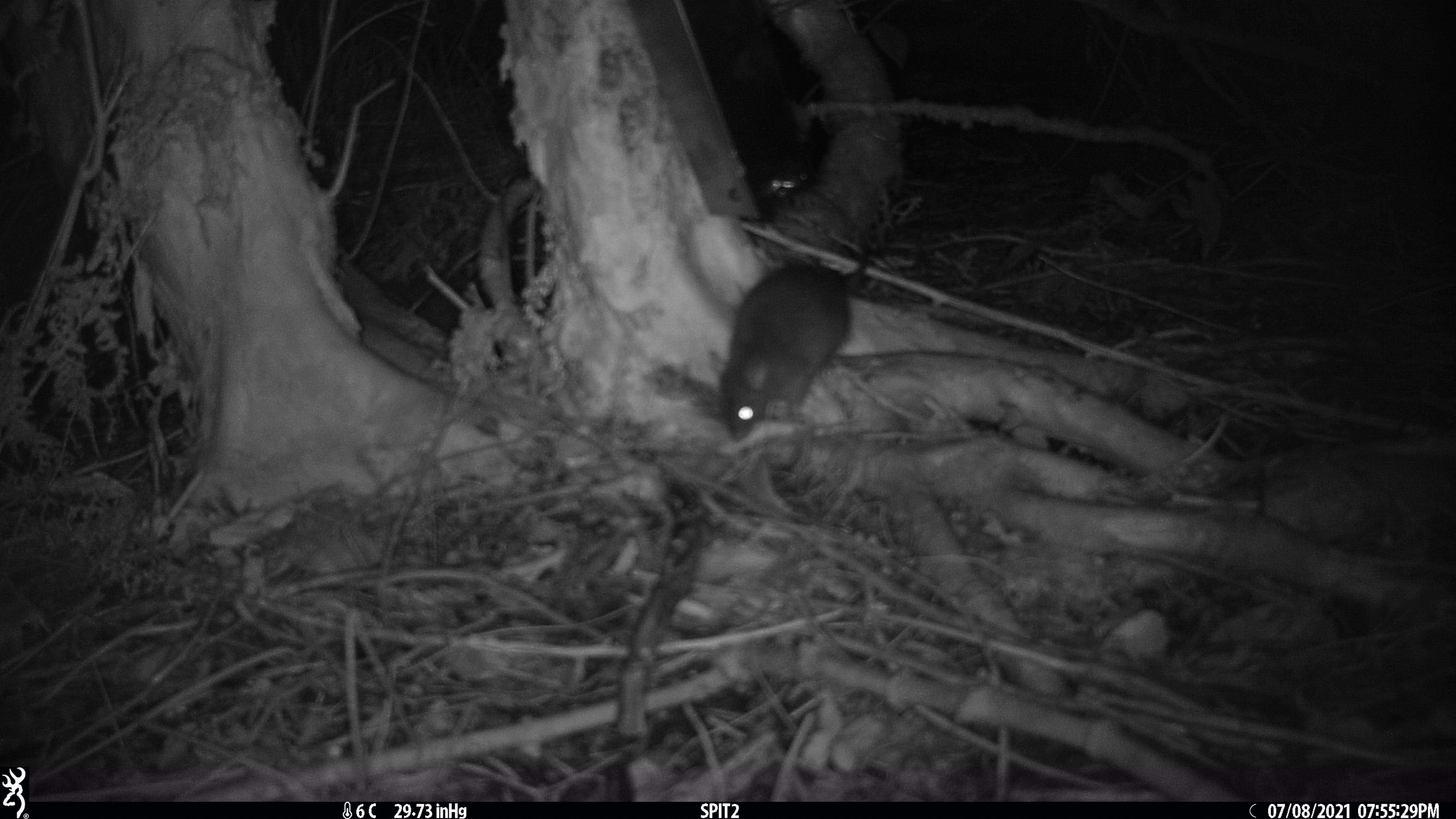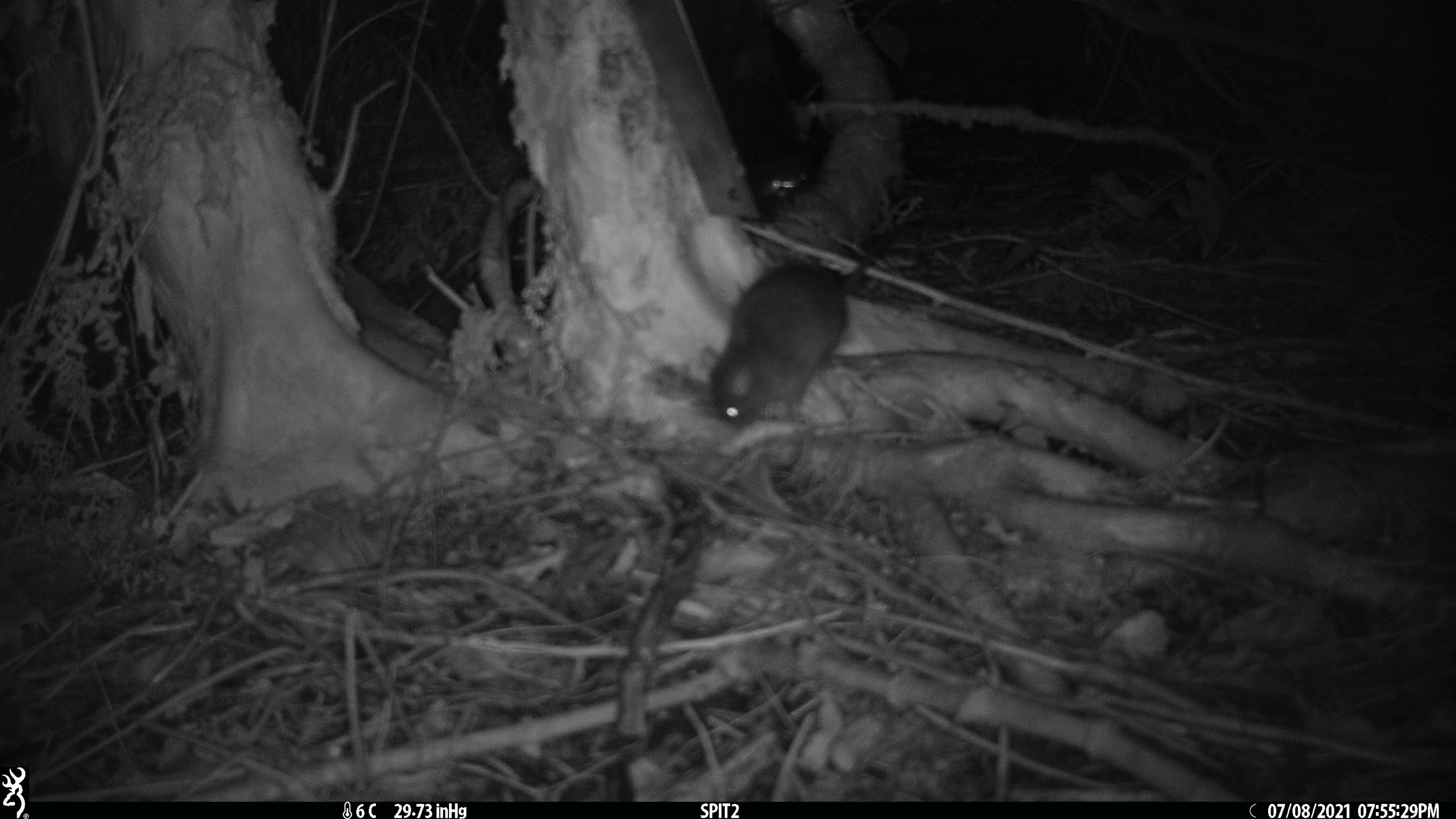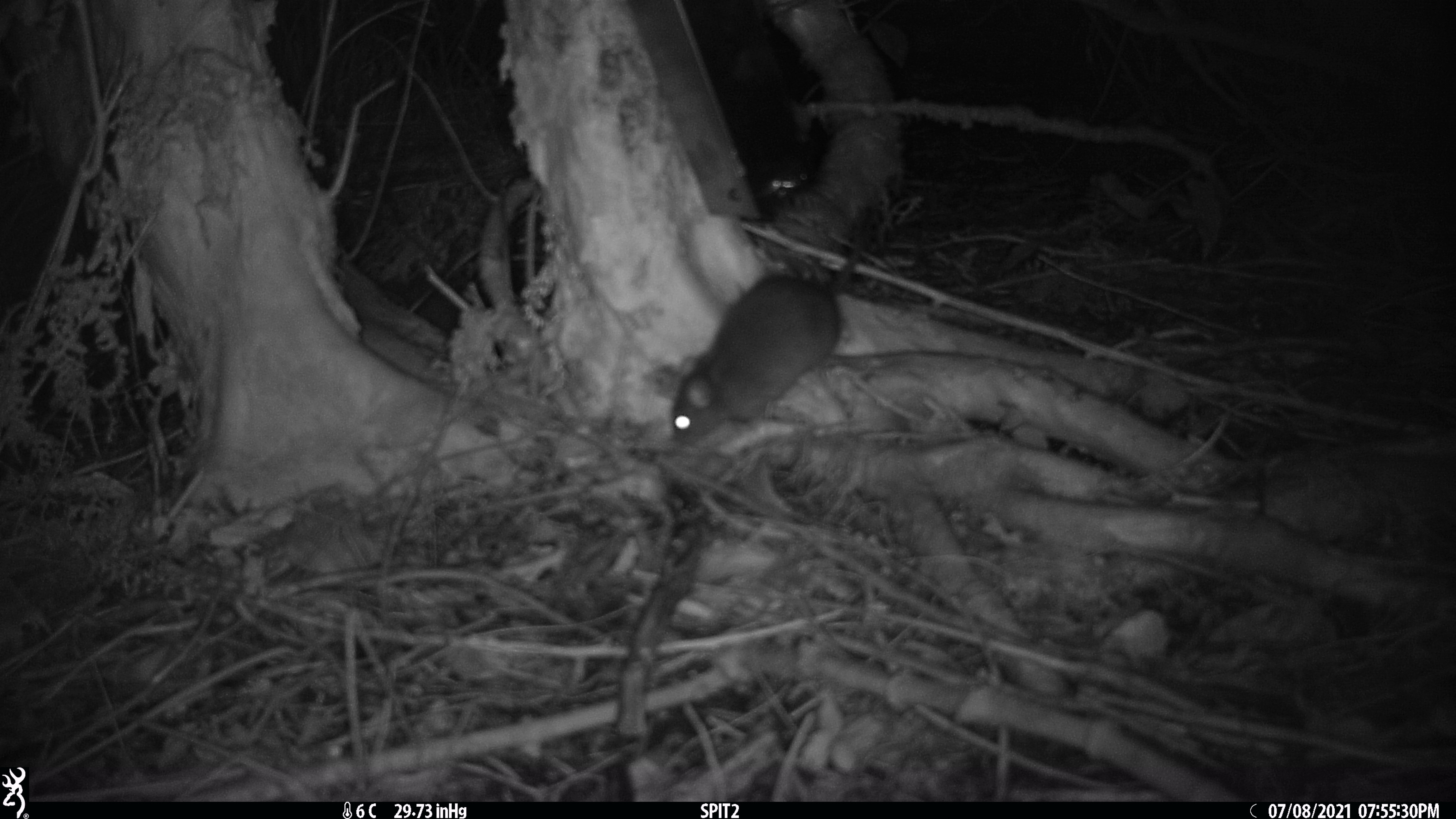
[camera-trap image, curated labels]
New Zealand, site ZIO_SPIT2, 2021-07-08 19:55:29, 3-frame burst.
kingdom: Animalia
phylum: Chordata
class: Mammalia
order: Rodentia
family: Muridae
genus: Rattus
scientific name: Rattus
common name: rat